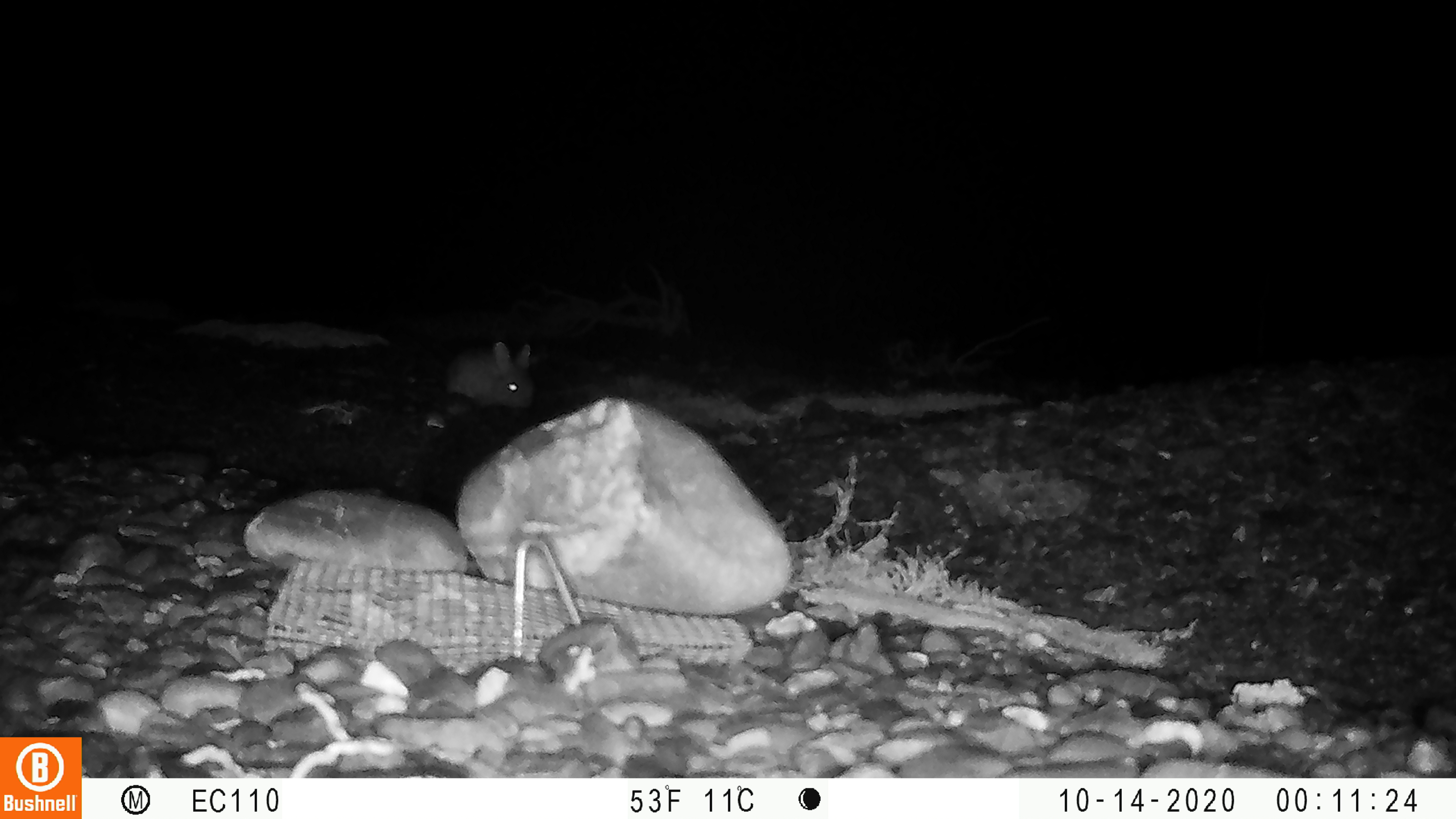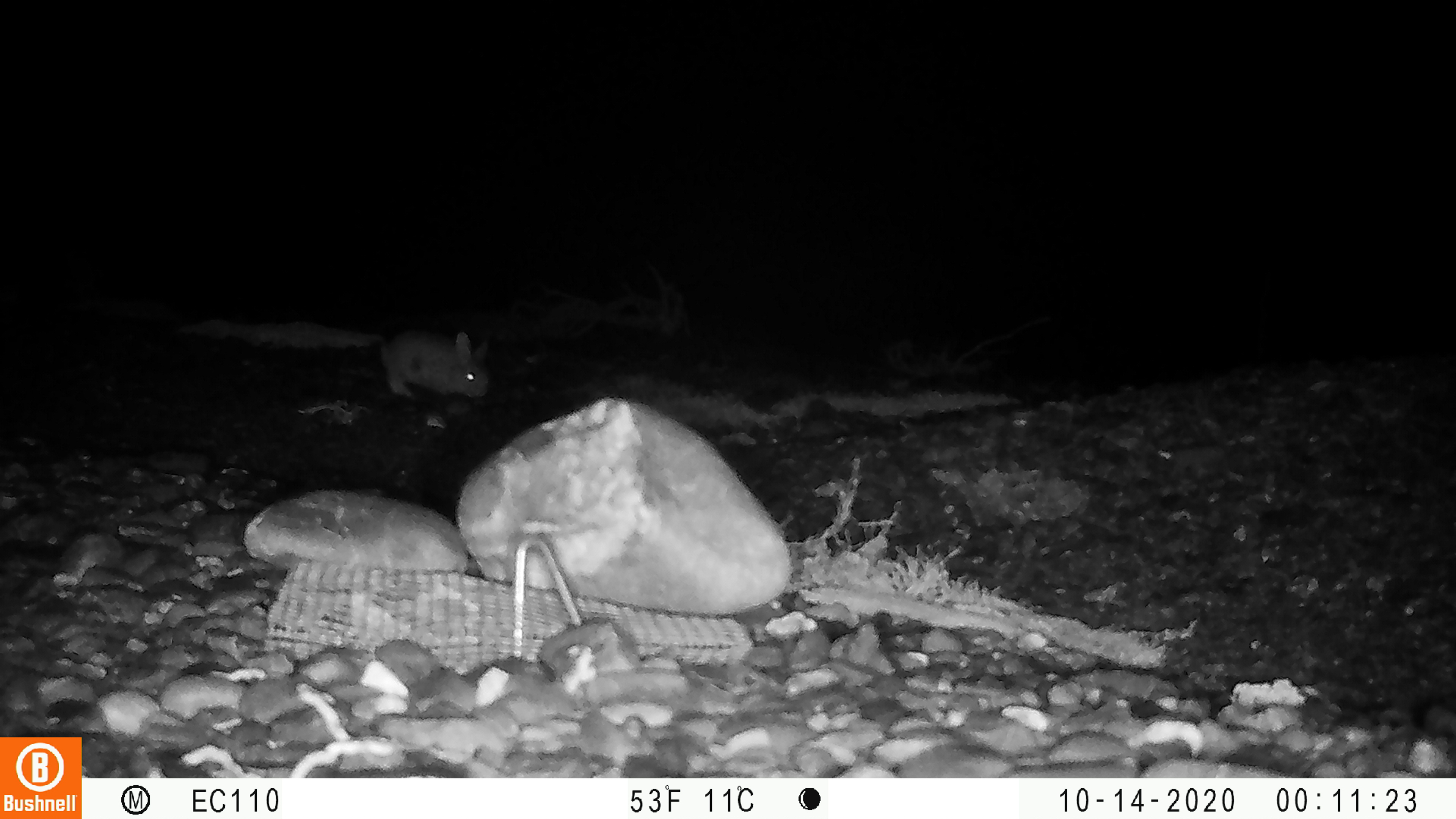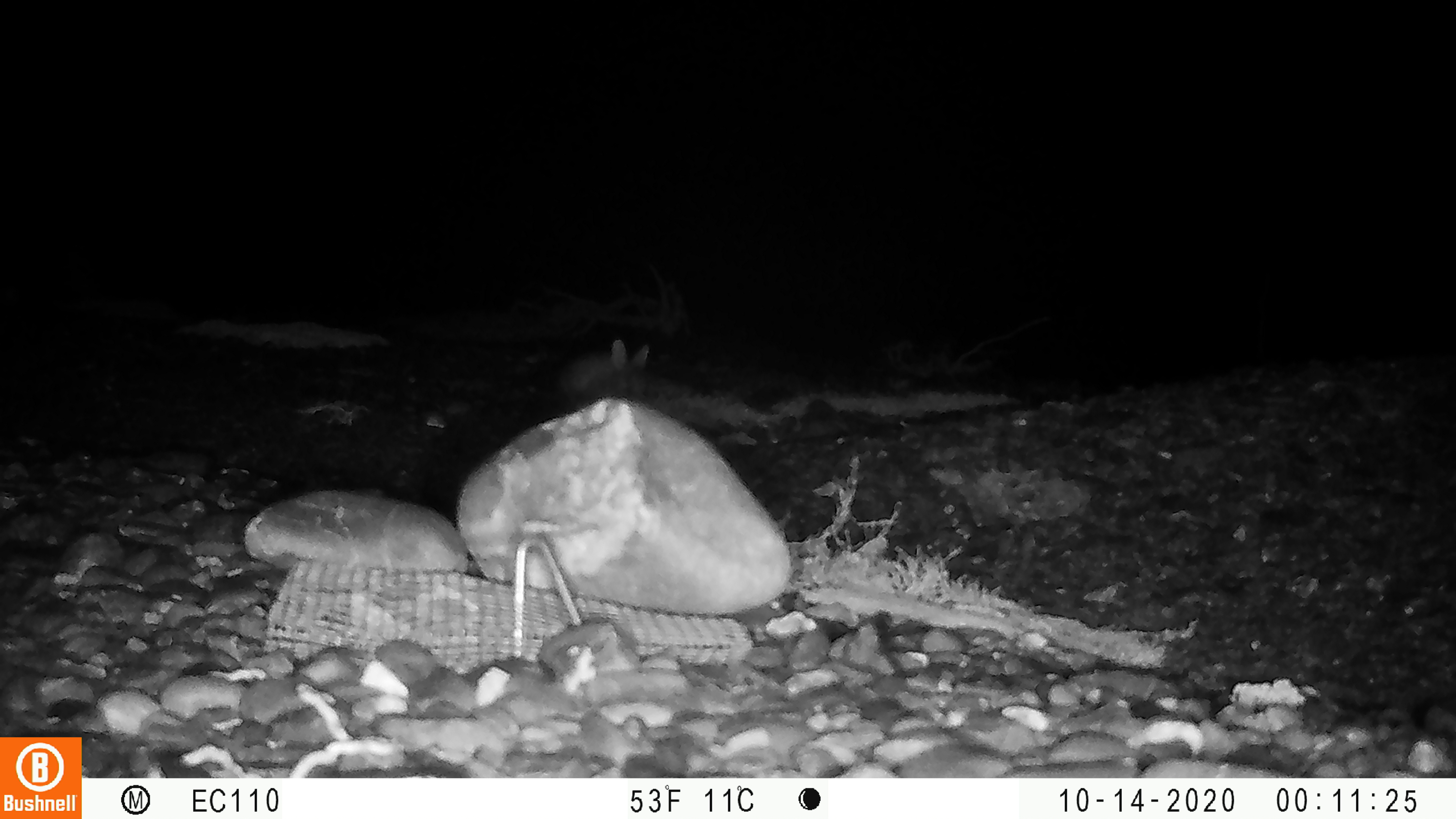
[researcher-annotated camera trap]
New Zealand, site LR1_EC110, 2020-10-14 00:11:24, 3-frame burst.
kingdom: Animalia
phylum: Chordata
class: Mammalia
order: Lagomorpha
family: Leporidae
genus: Oryctolagus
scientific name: Oryctolagus cuniculus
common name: european rabbit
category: rabbit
Rabbit (european rabbit) (Oryctolagus cuniculus).